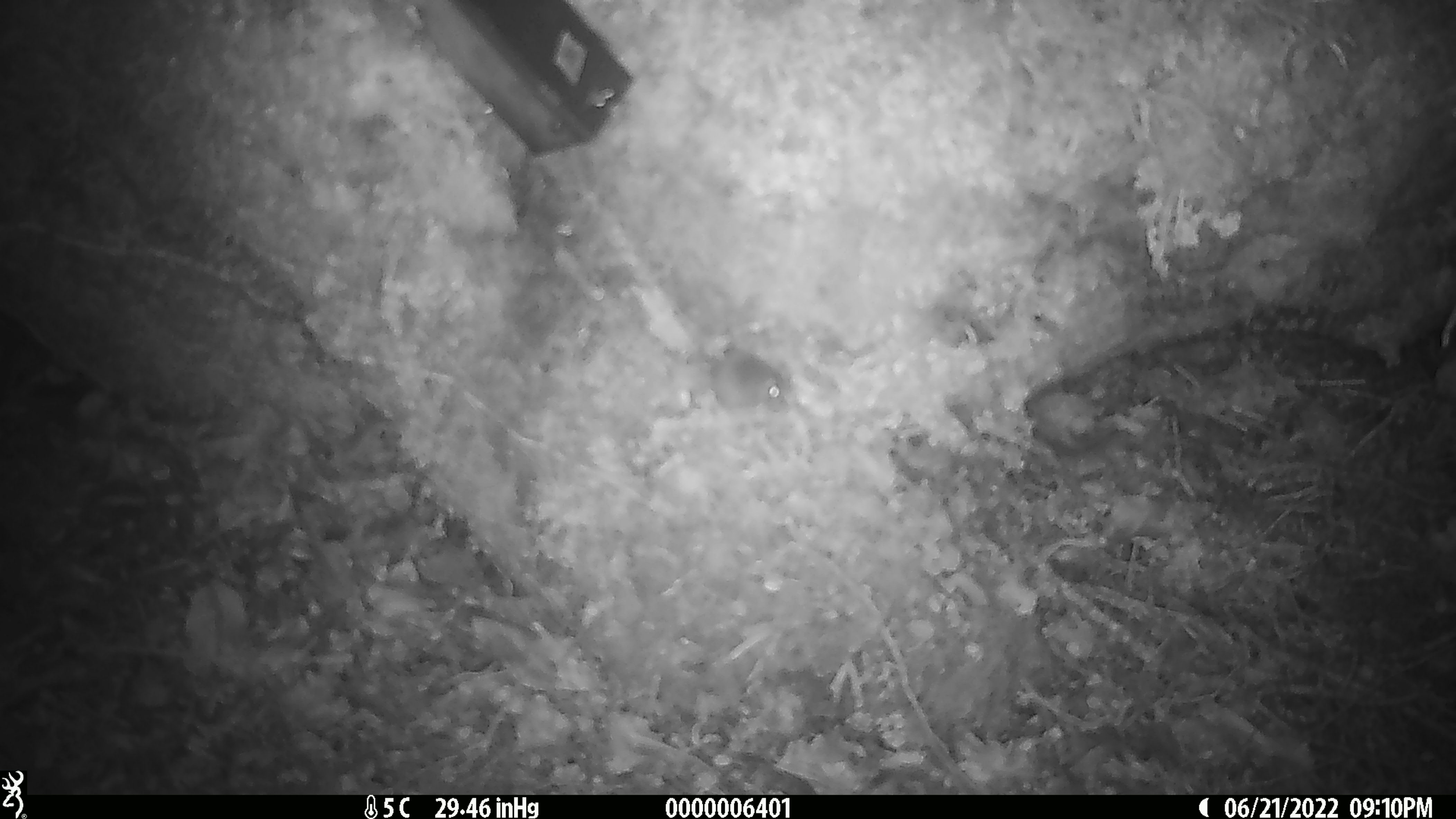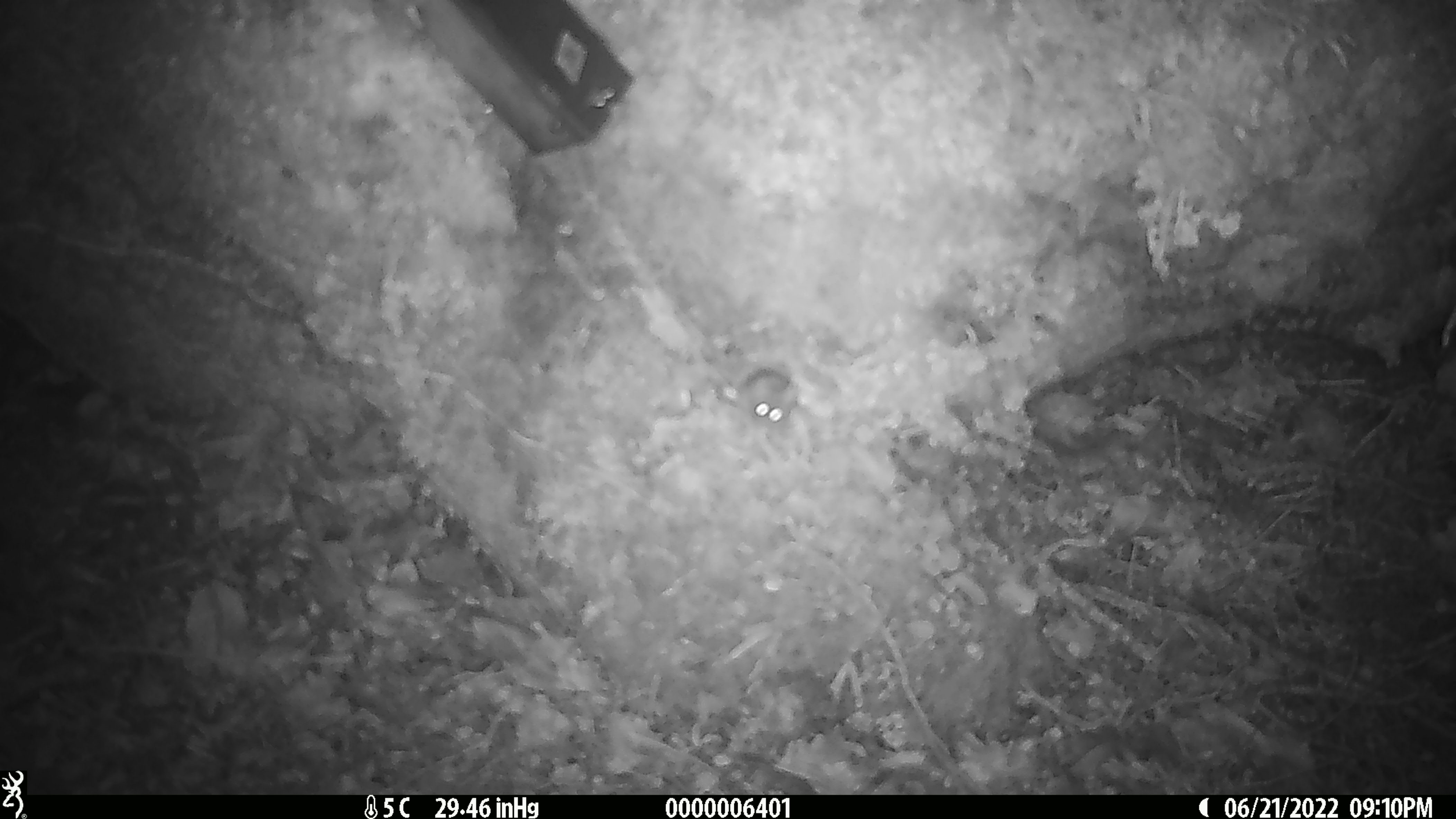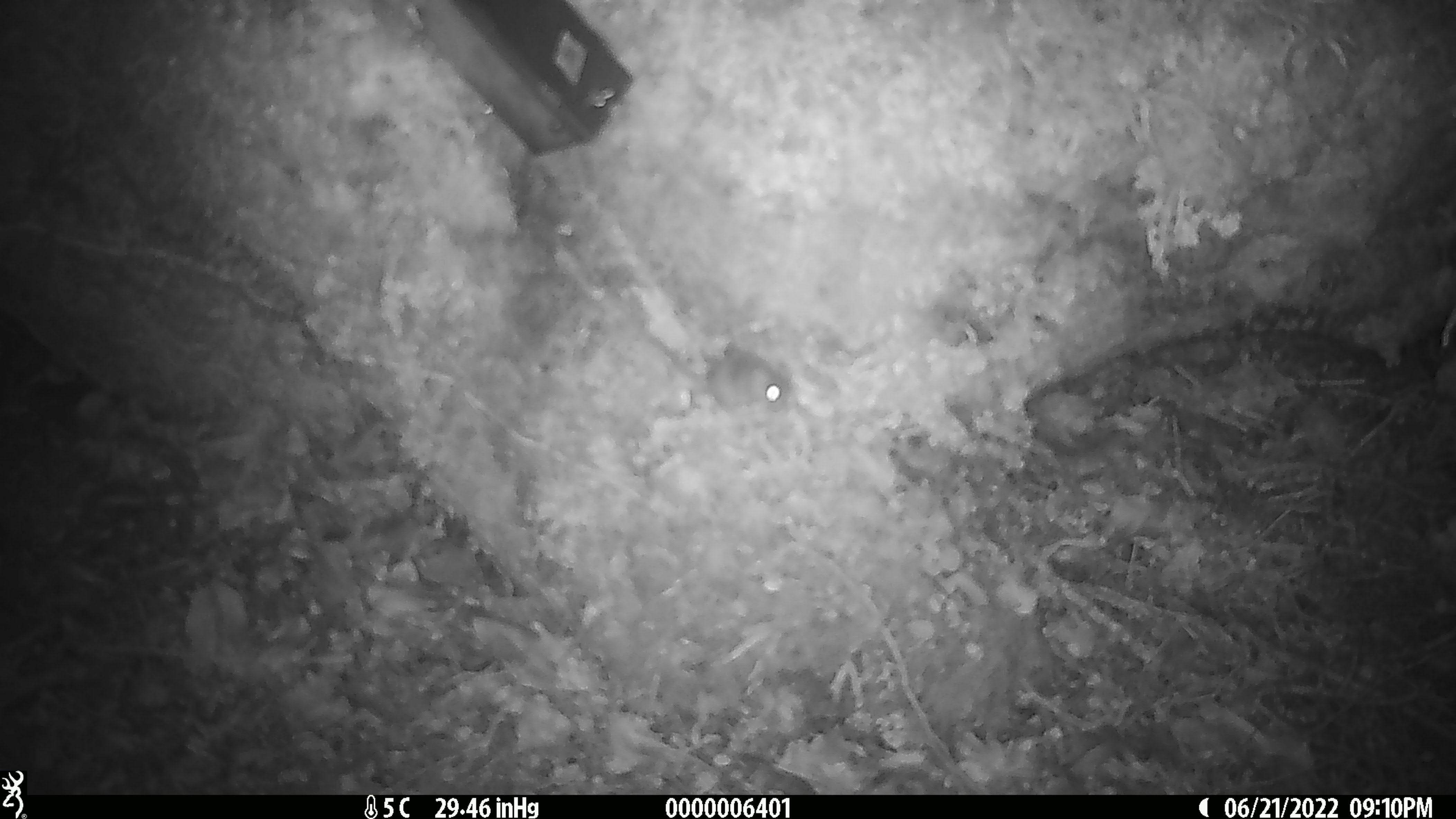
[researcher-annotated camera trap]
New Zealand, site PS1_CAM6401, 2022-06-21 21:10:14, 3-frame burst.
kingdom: Animalia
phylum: Chordata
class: Mammalia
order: Rodentia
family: Muridae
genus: Mus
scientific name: Mus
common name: mouse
Mouse (Mus).